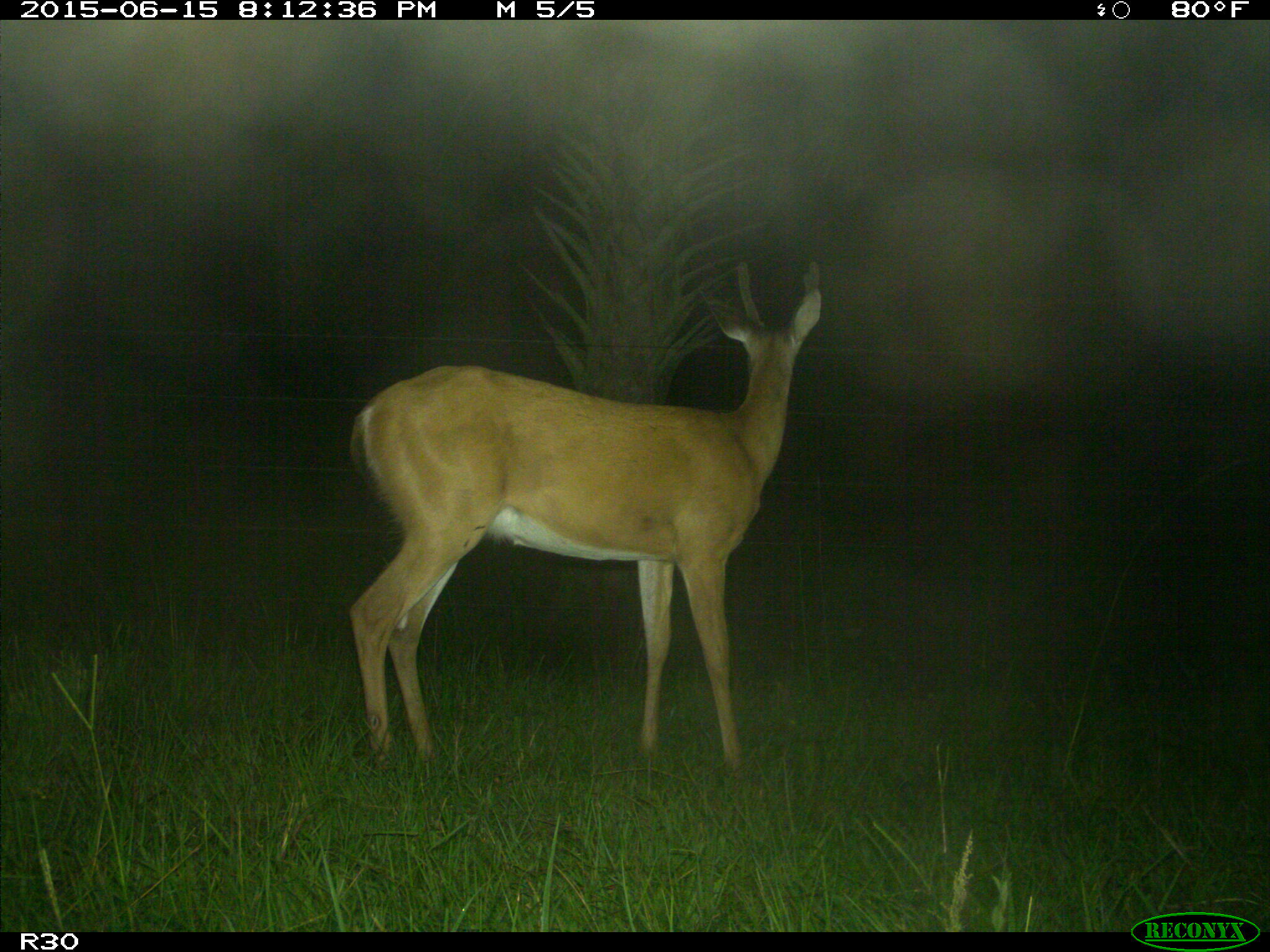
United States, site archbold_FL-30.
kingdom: Animalia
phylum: Chordata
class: Mammalia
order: Artiodactyla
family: Cervidae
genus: Odocoileus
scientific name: Odocoileus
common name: deer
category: unidentified deer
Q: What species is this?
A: Unidentified deer (deer) (Odocoileus).